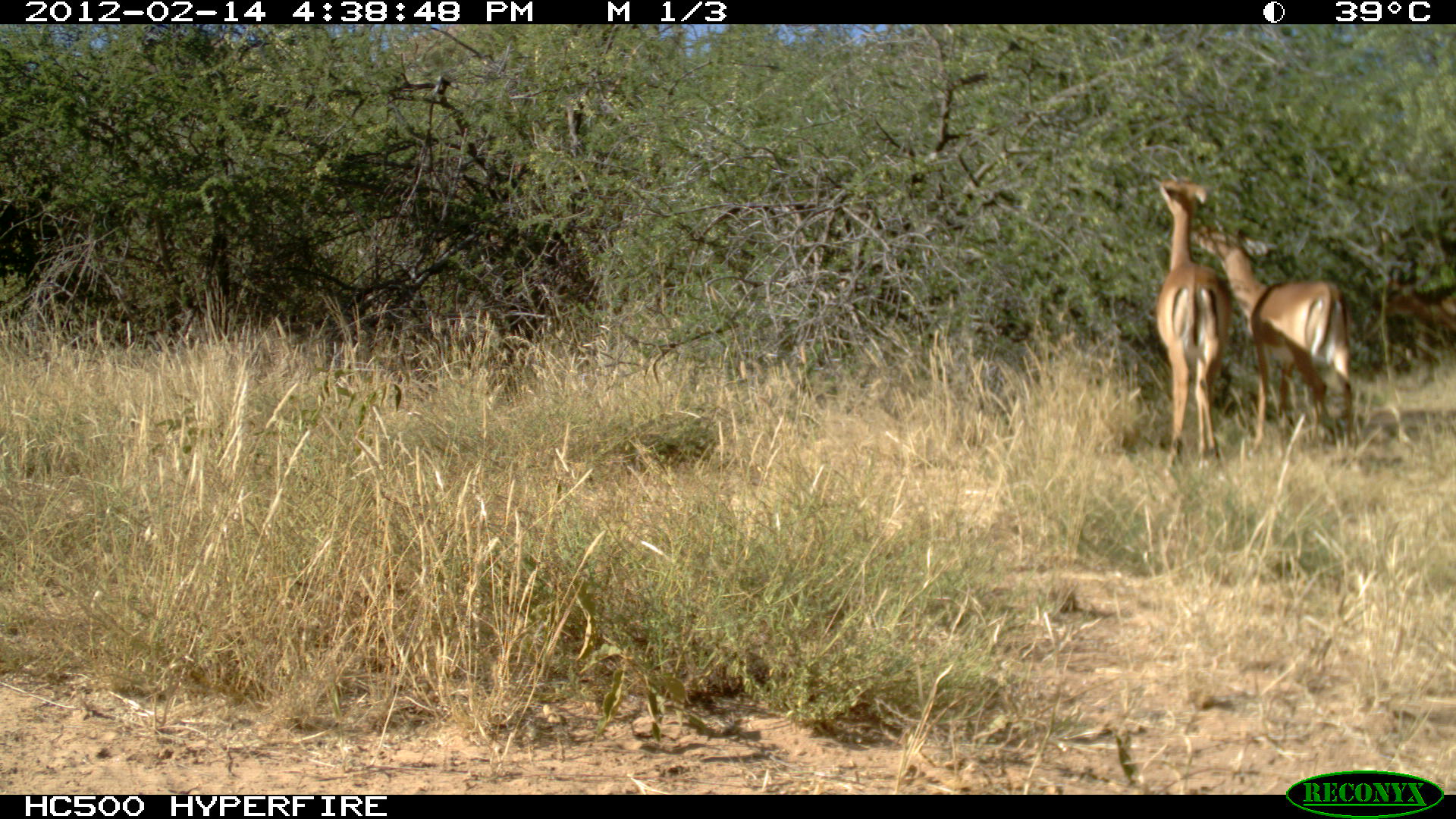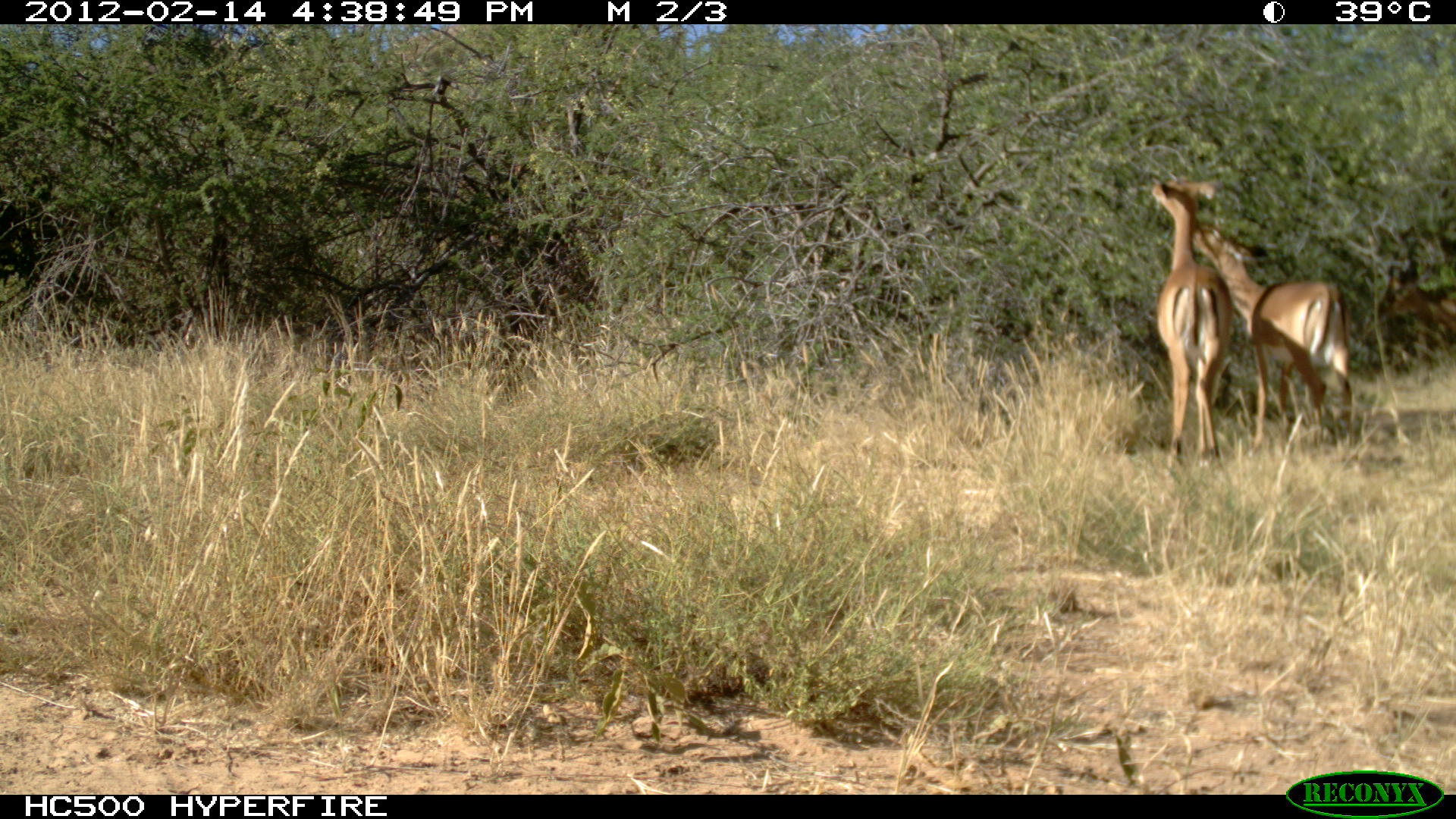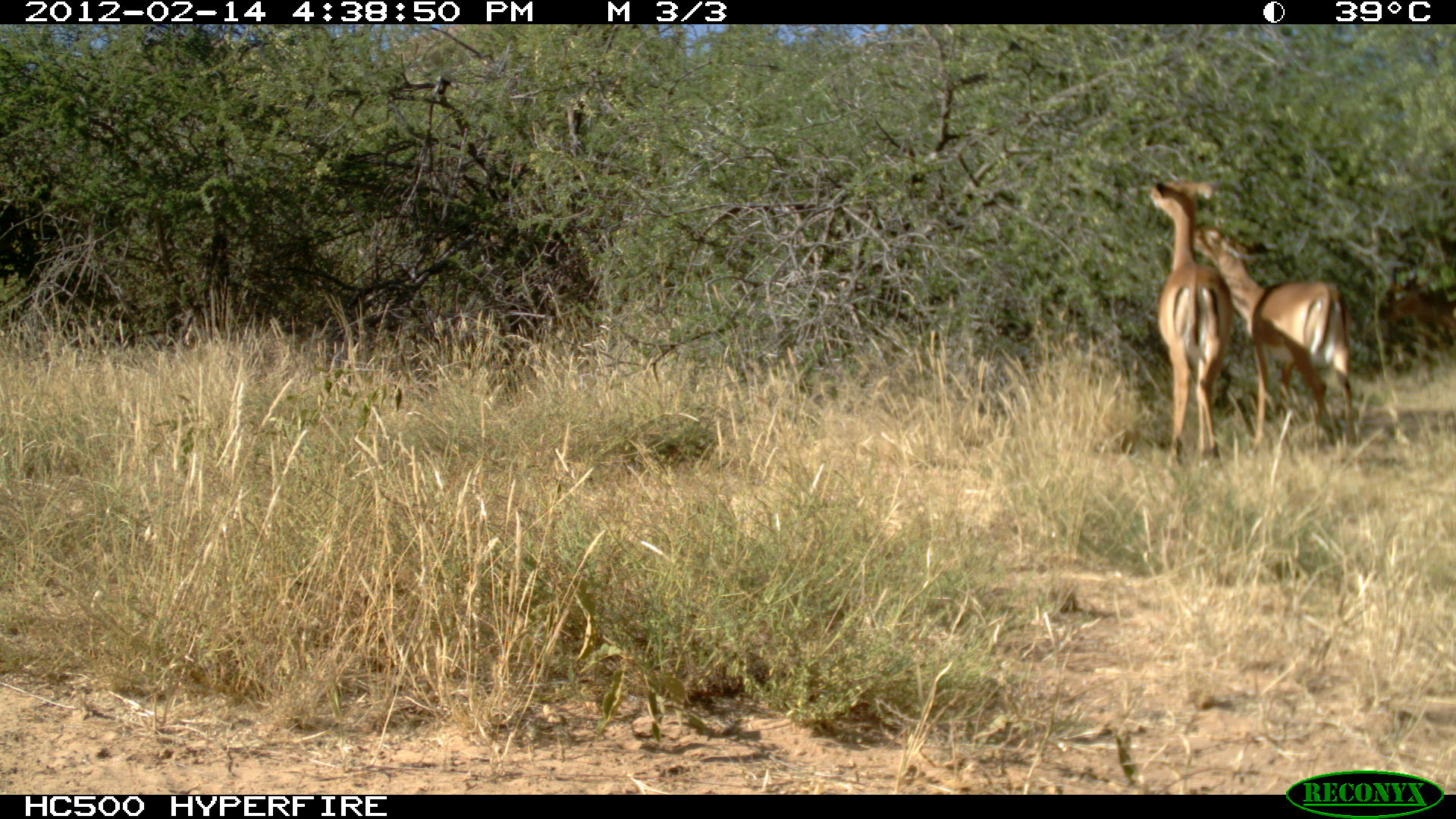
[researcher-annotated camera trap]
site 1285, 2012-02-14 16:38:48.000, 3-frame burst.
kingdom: Animalia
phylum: Chordata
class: Mammalia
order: Artiodactyla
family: Bovidae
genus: Aepyceros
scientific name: Aepyceros melampus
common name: impala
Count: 2.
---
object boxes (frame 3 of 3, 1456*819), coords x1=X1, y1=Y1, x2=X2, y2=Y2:
aepyceros melampus: x1=1188, y1=218, x2=1361, y2=448; x1=1147, y1=168, x2=1235, y2=472; x1=1373, y1=261, x2=1455, y2=340